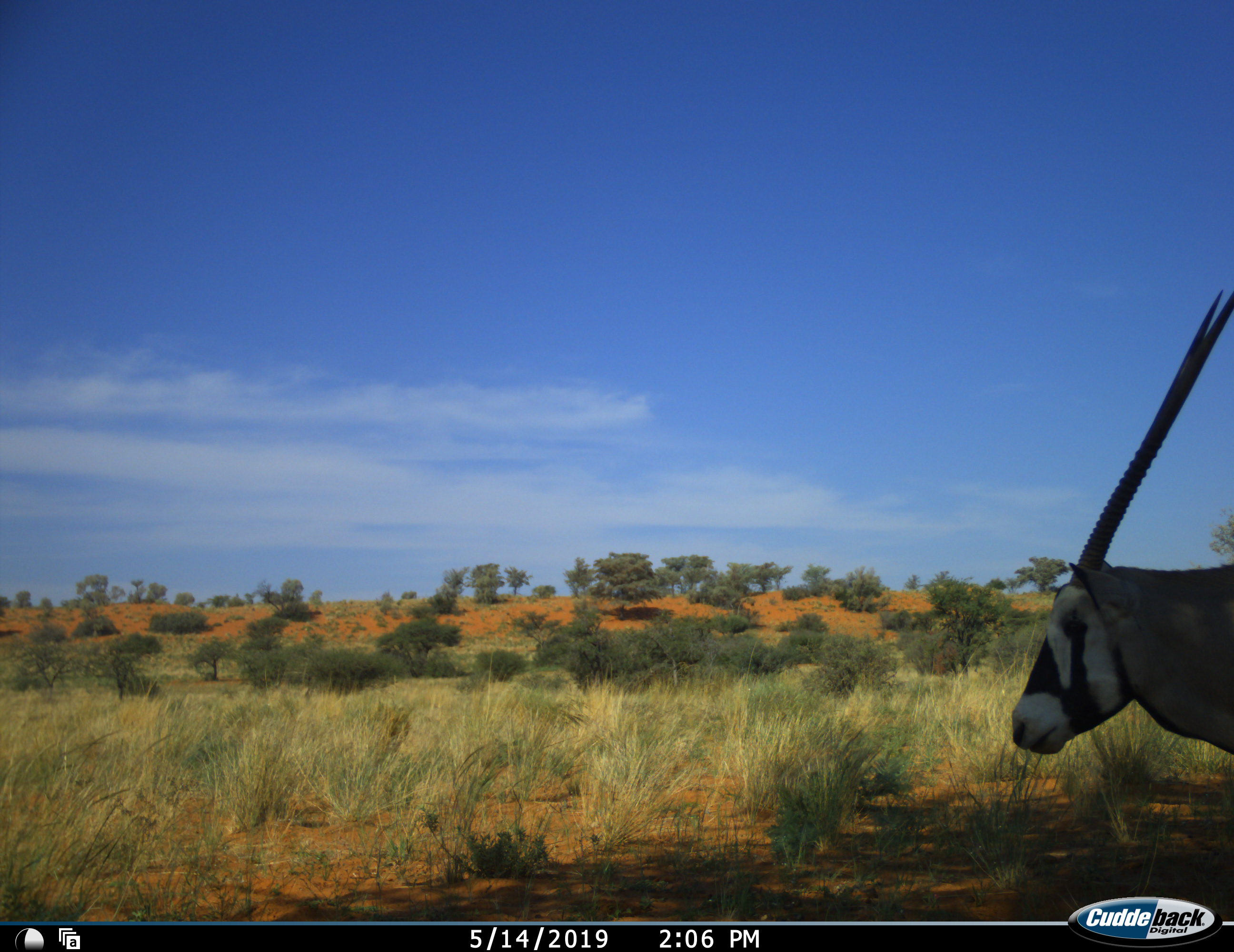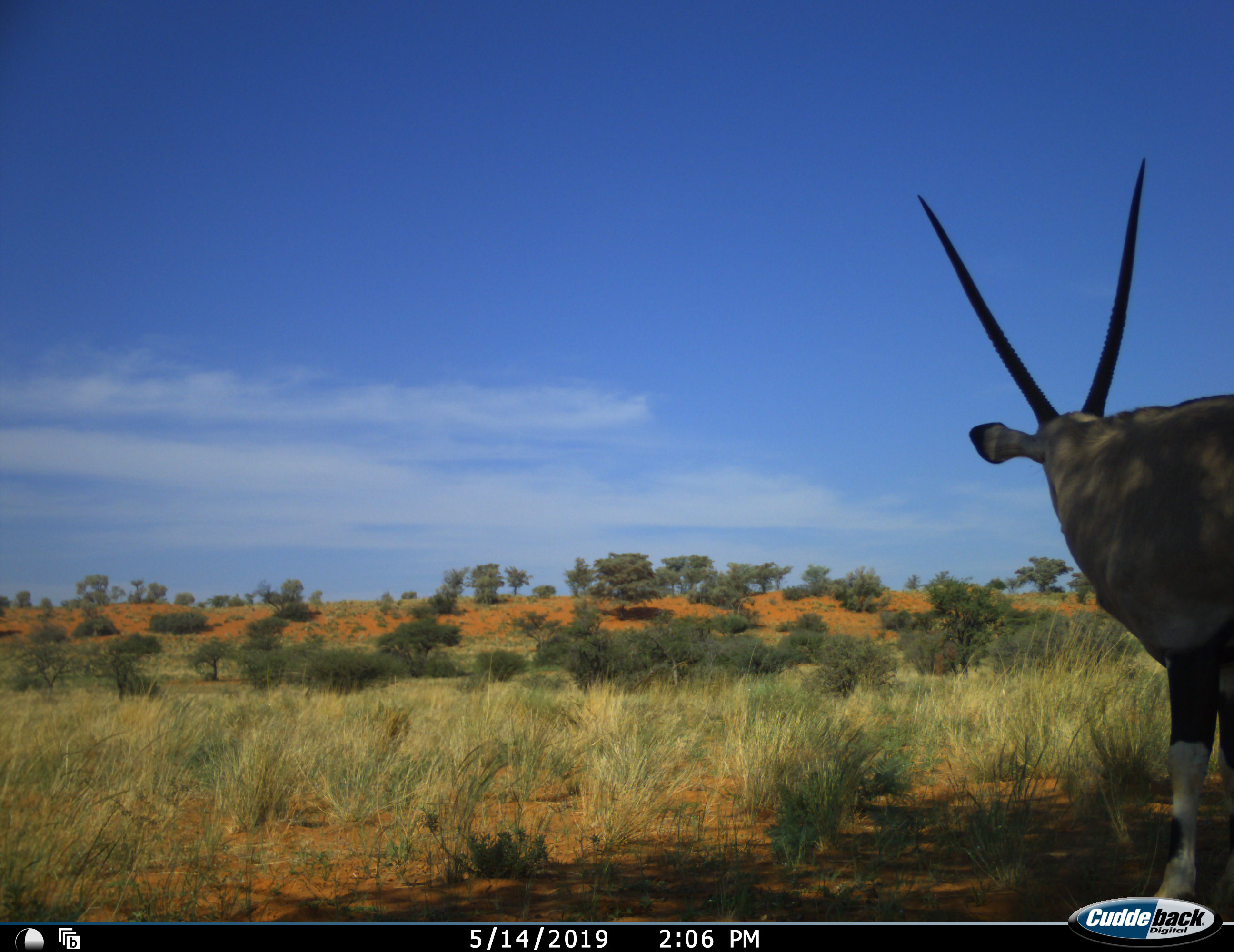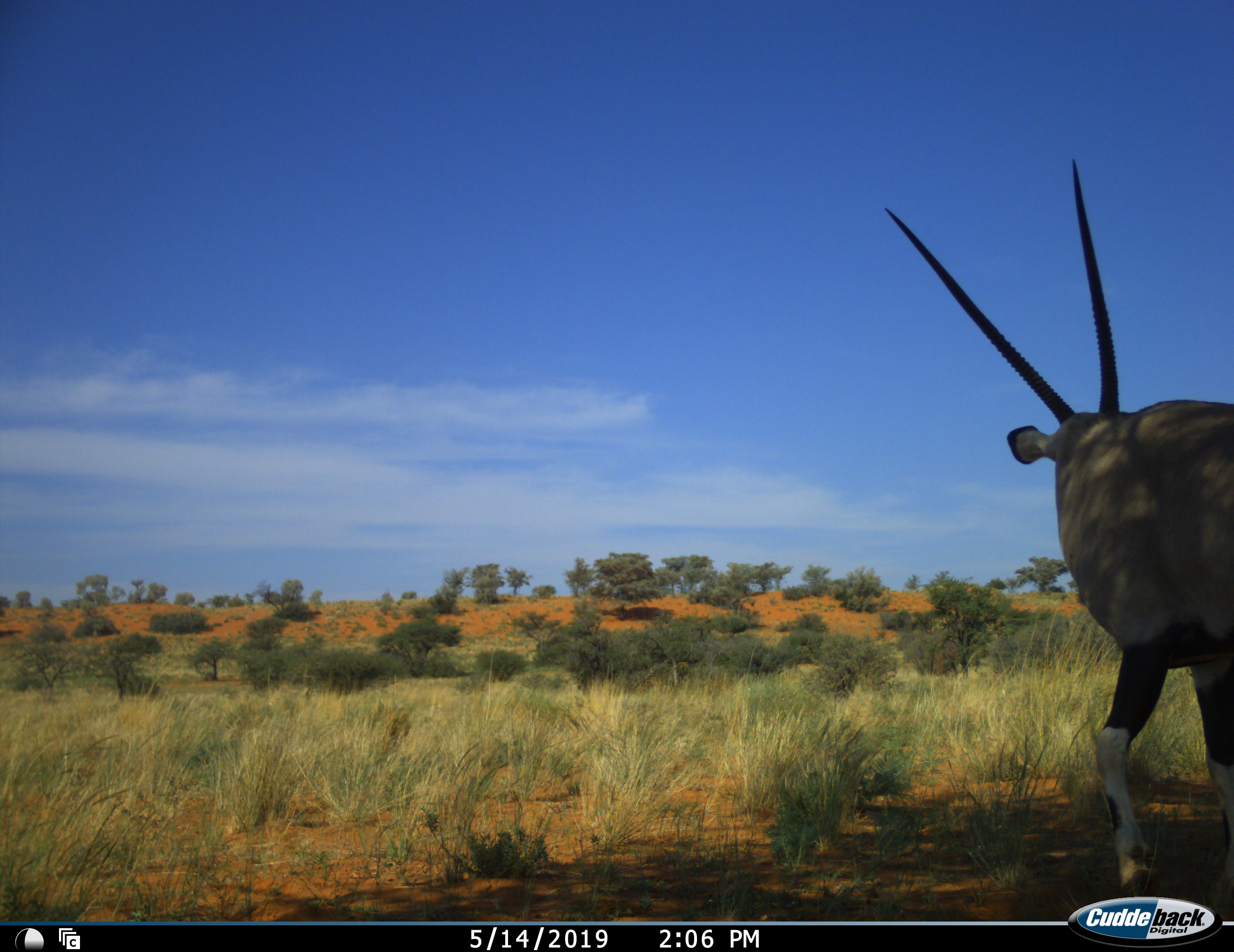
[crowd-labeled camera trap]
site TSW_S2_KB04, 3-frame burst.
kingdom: Animalia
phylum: Chordata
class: Mammalia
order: Artiodactyla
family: Bovidae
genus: Oryx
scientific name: Oryx gazella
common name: gemsbok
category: oryx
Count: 1.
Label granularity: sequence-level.